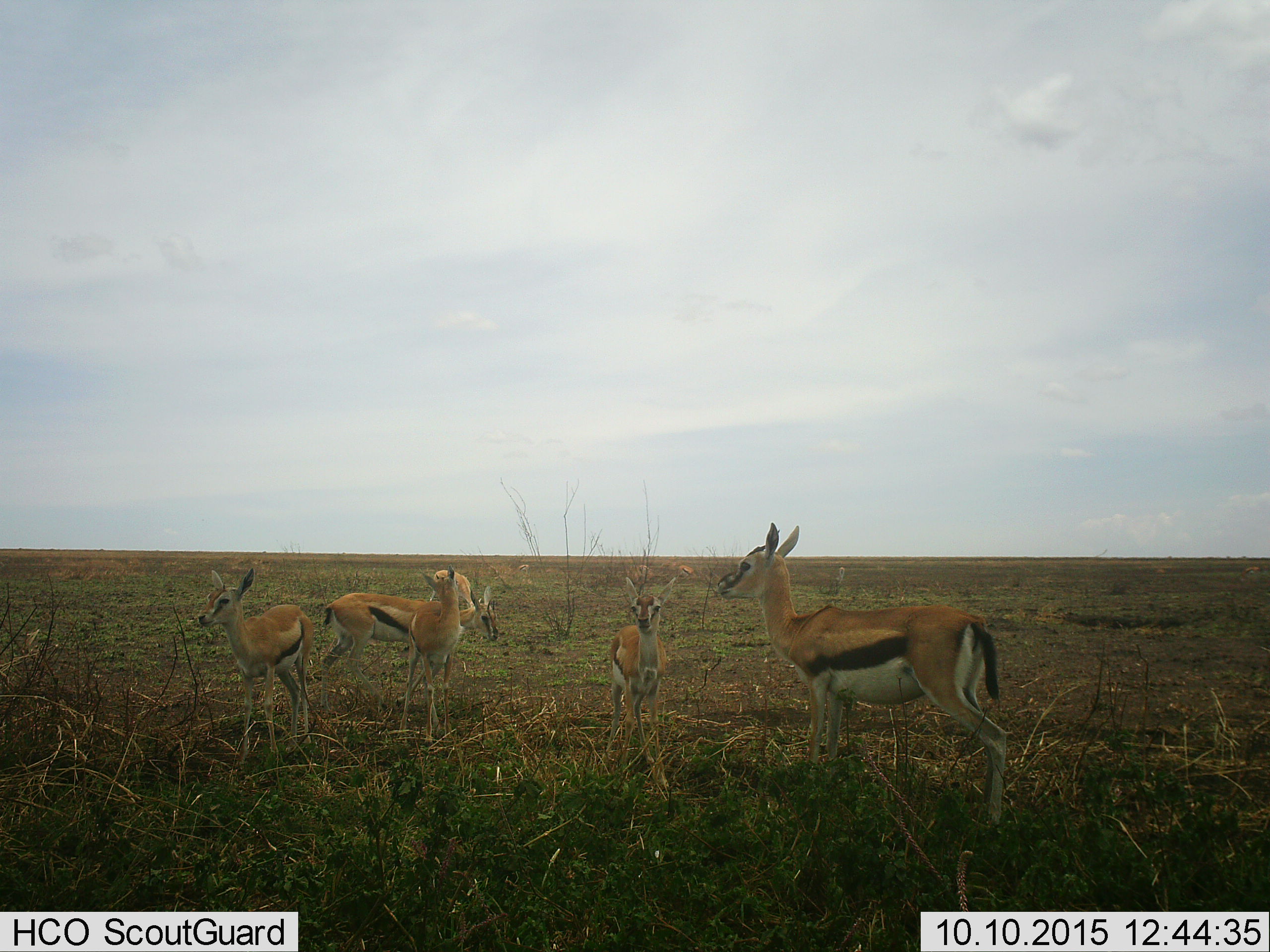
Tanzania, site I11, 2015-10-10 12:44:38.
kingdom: Animalia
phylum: Chordata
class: Mammalia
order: Artiodactyla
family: Bovidae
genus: Eudorcas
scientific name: Eudorcas thomsonii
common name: thomson's gazelle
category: gazellethomsons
Gazellethomsons (thomson's gazelle) (Eudorcas thomsonii), count 6. Behavior (volunteer vote fractions): standing 90%, resting 10%, moving 20%, interacting 20%. Young present (vote fraction): 60%. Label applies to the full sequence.